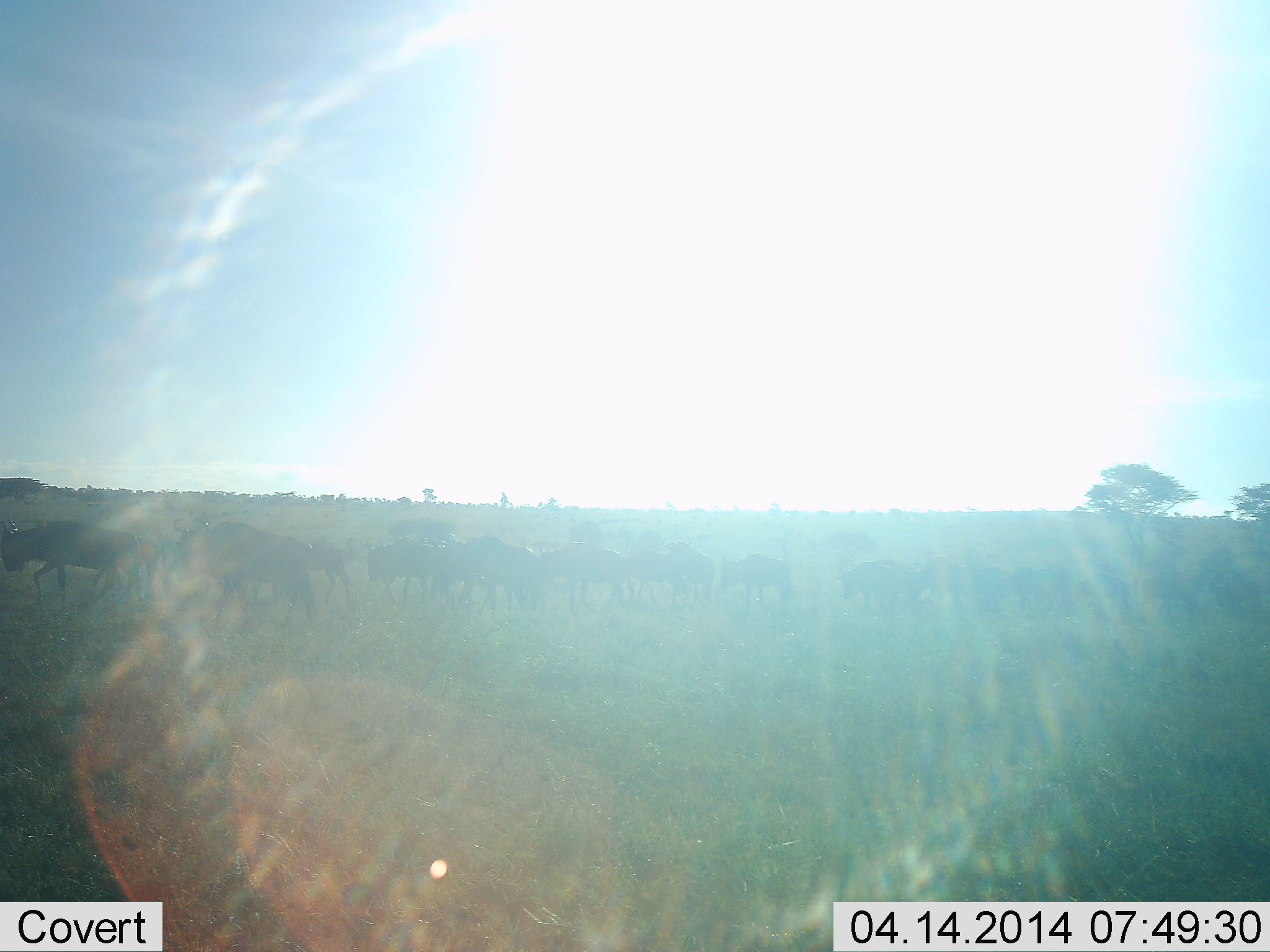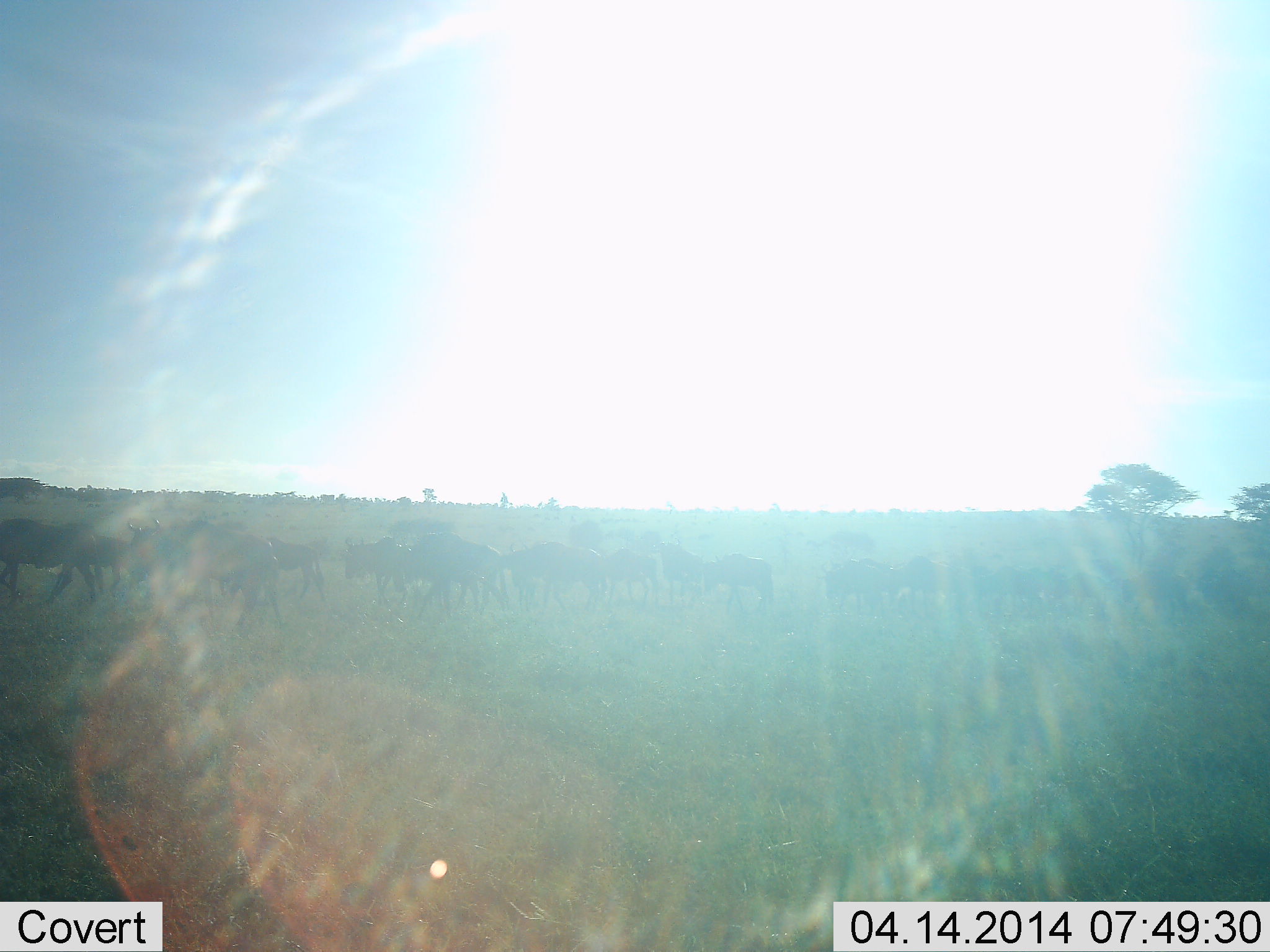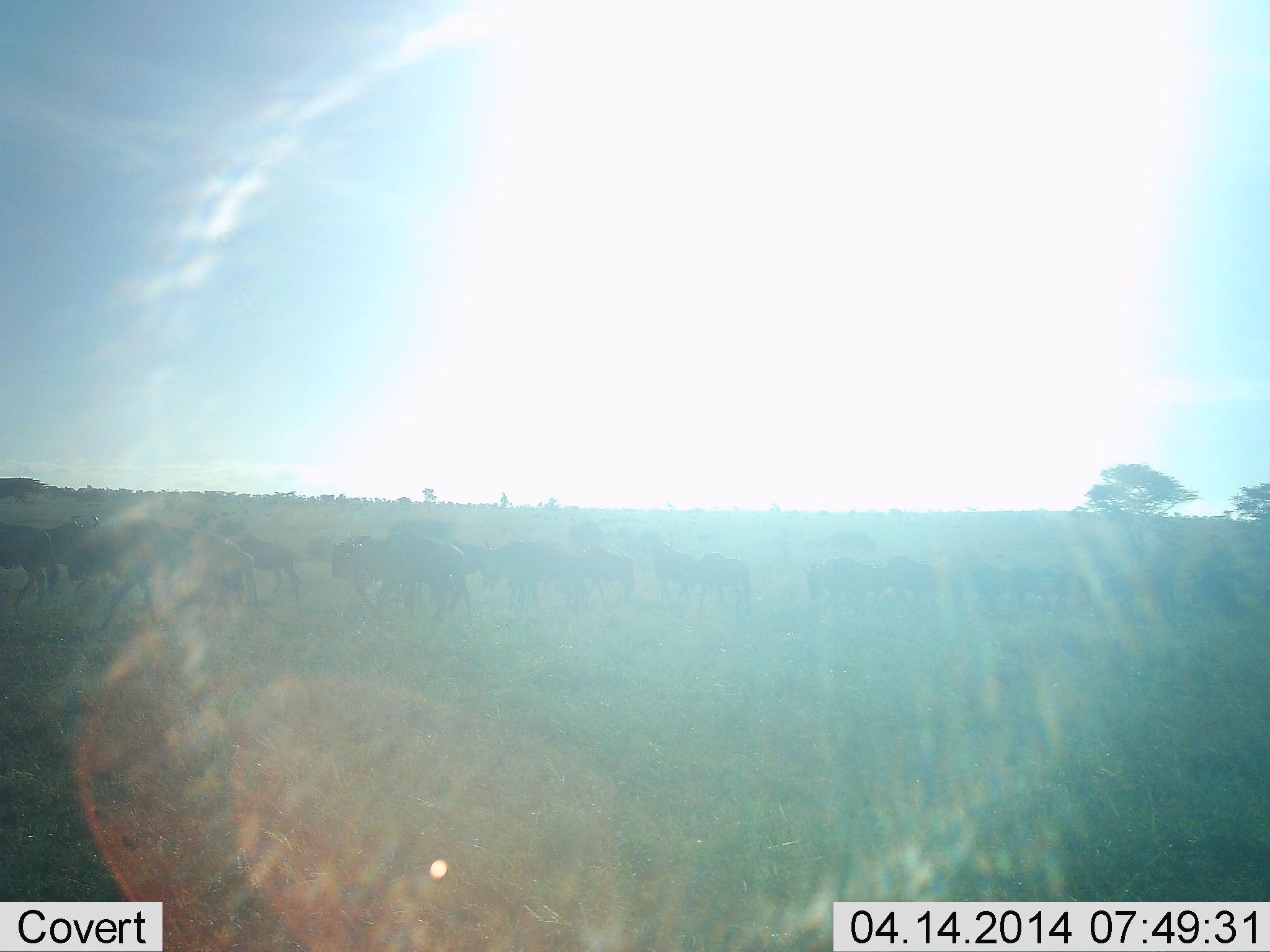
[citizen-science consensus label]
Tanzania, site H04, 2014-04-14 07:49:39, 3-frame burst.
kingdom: Animalia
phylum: Chordata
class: Mammalia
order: Artiodactyla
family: Bovidae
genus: Connochaetes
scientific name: Connochaetes taurinus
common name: blue wildebeest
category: wildebeest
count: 11-50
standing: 0%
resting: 0%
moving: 100%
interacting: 0%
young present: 10%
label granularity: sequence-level